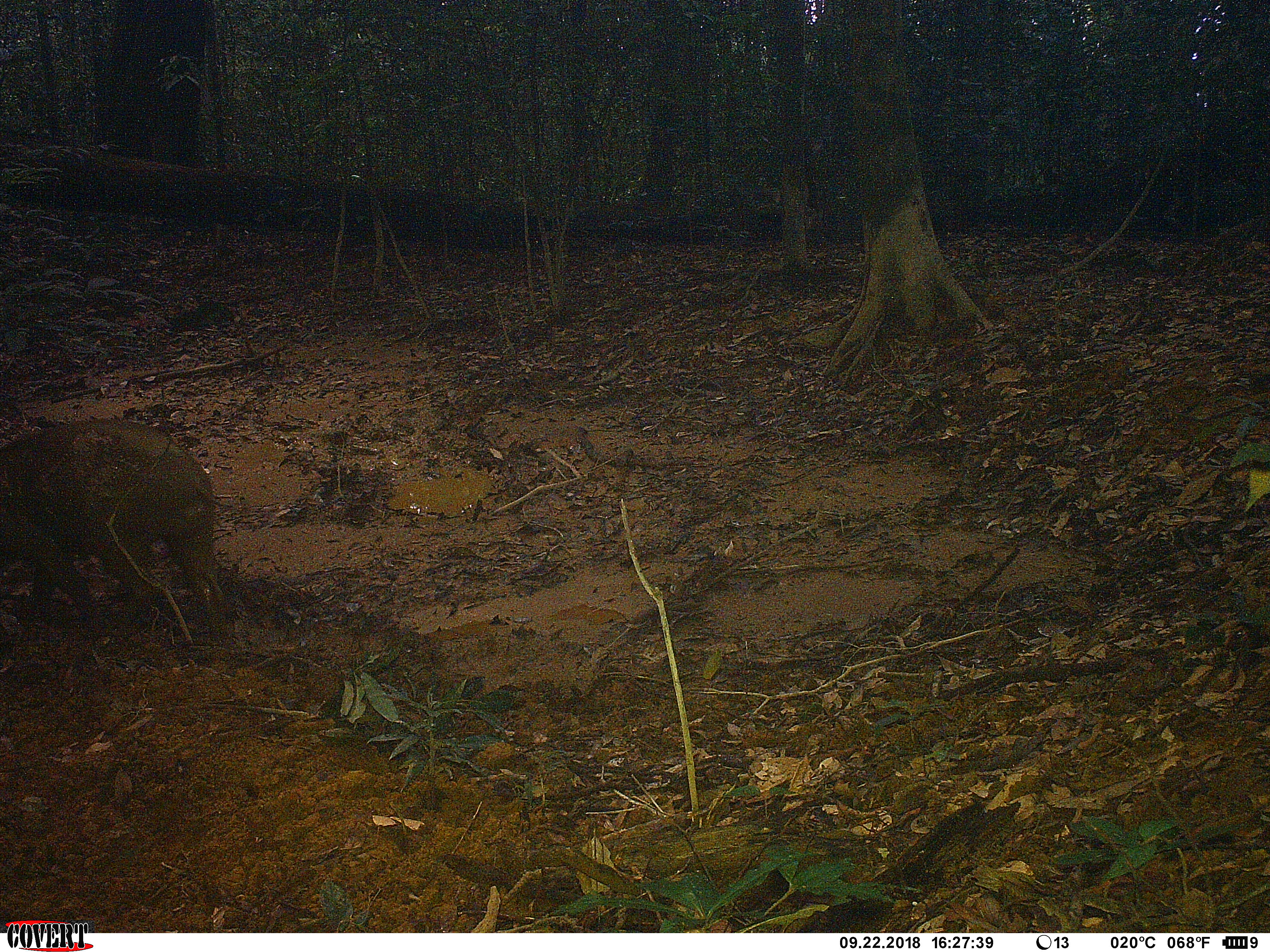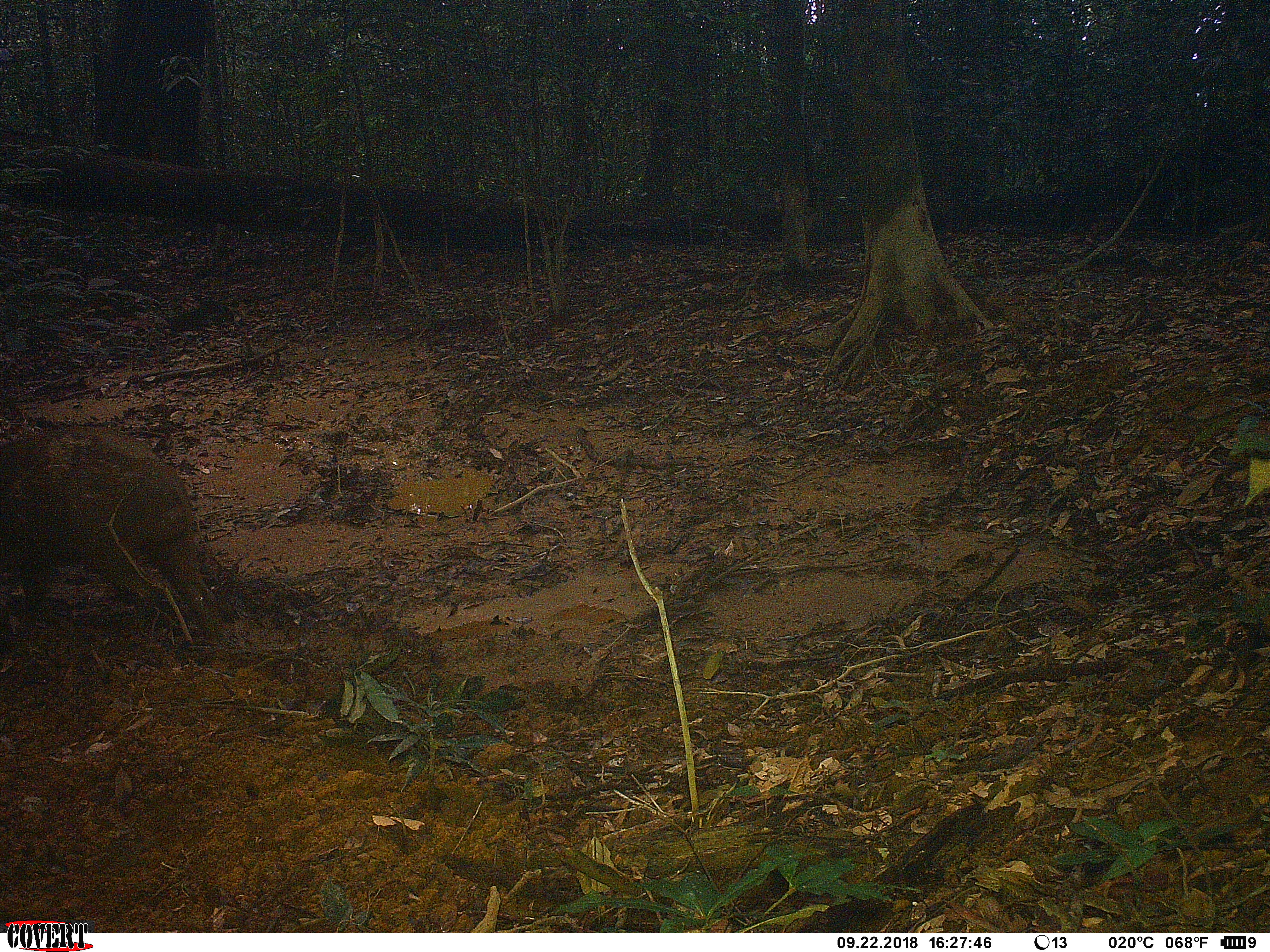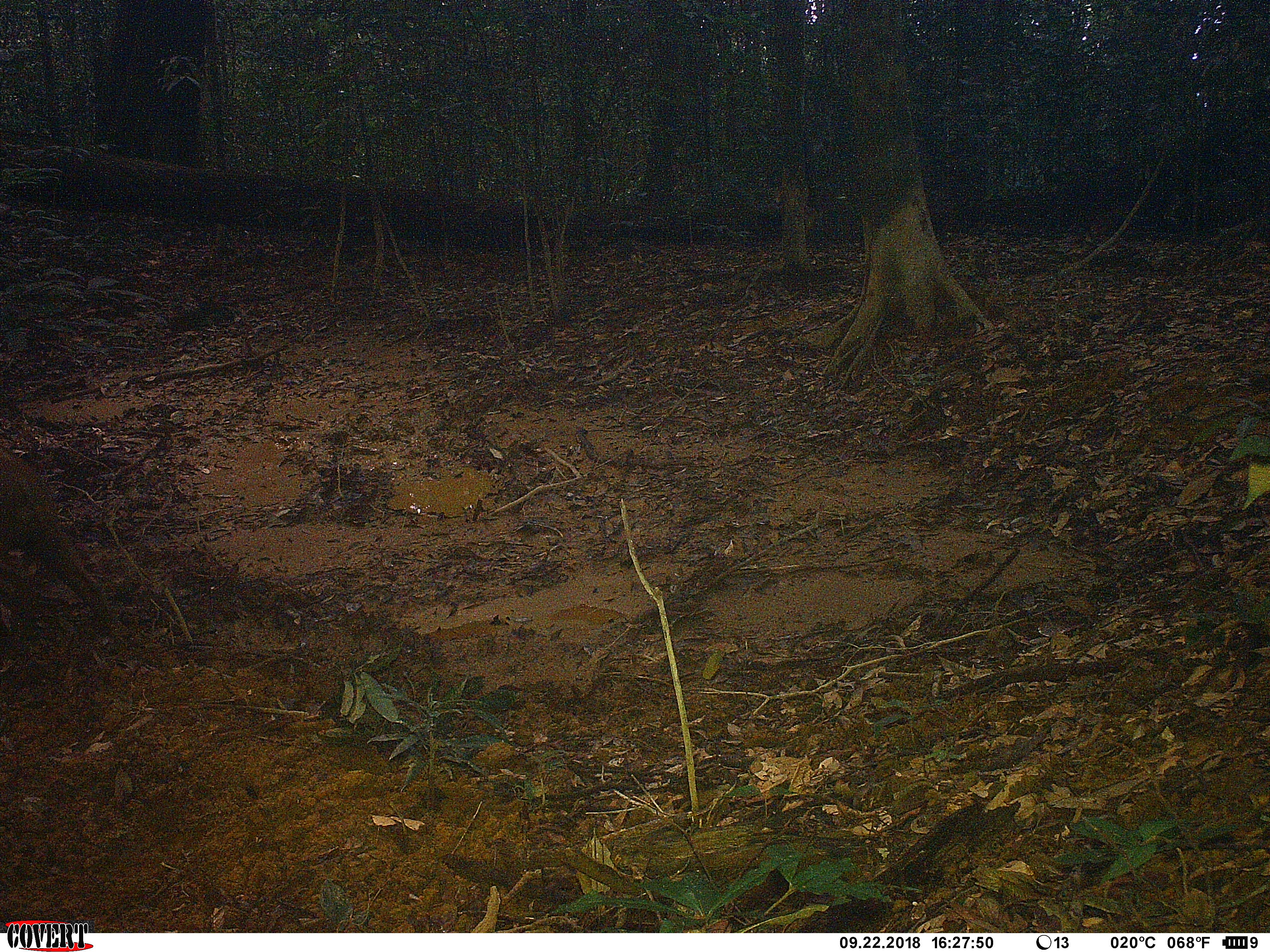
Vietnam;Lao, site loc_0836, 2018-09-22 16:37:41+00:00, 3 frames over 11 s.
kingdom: Animalia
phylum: Chordata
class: Mammalia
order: Artiodactyla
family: Suidae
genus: Sus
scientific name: Sus scrofa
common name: eurasian wild pig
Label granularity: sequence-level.